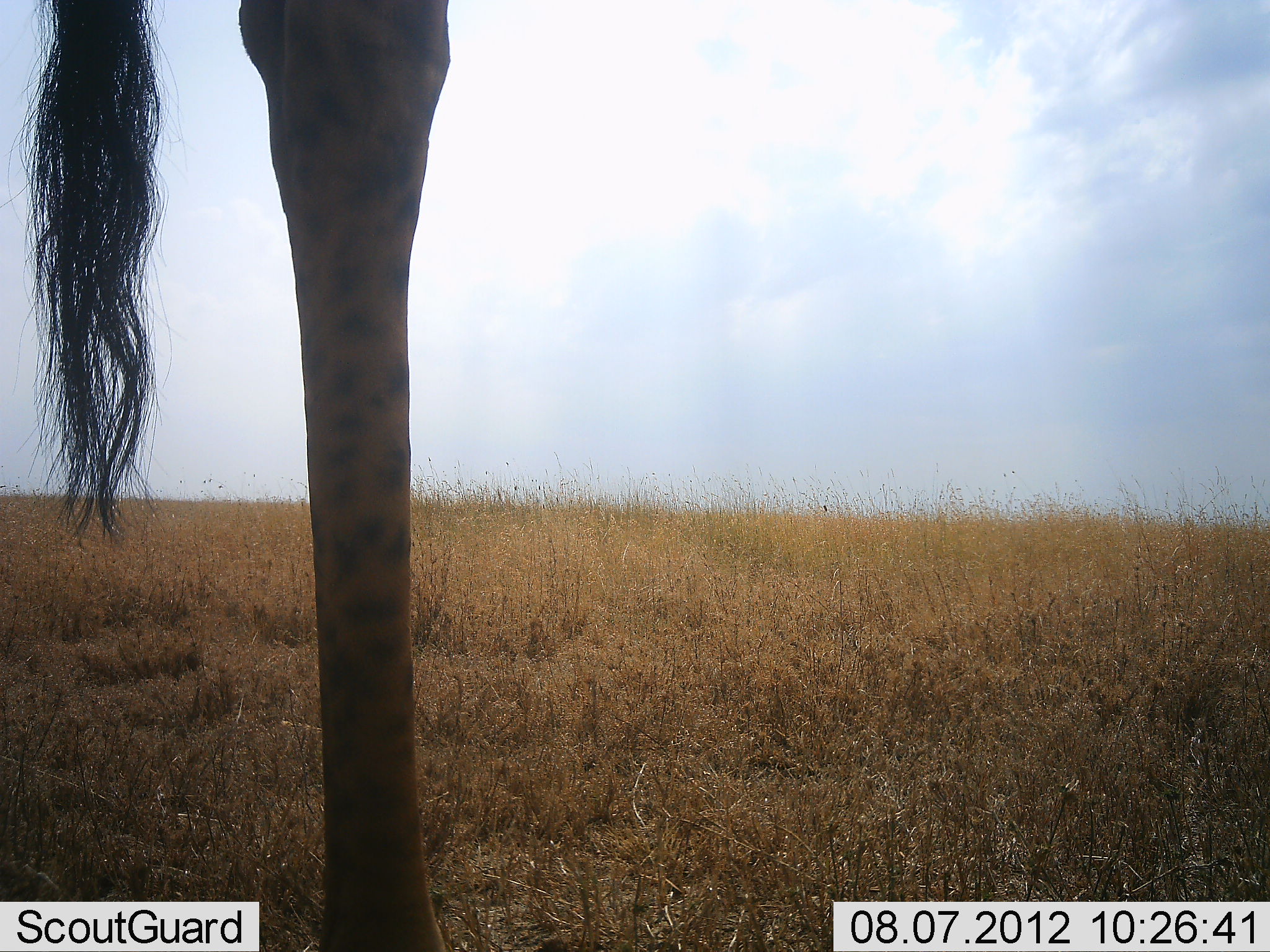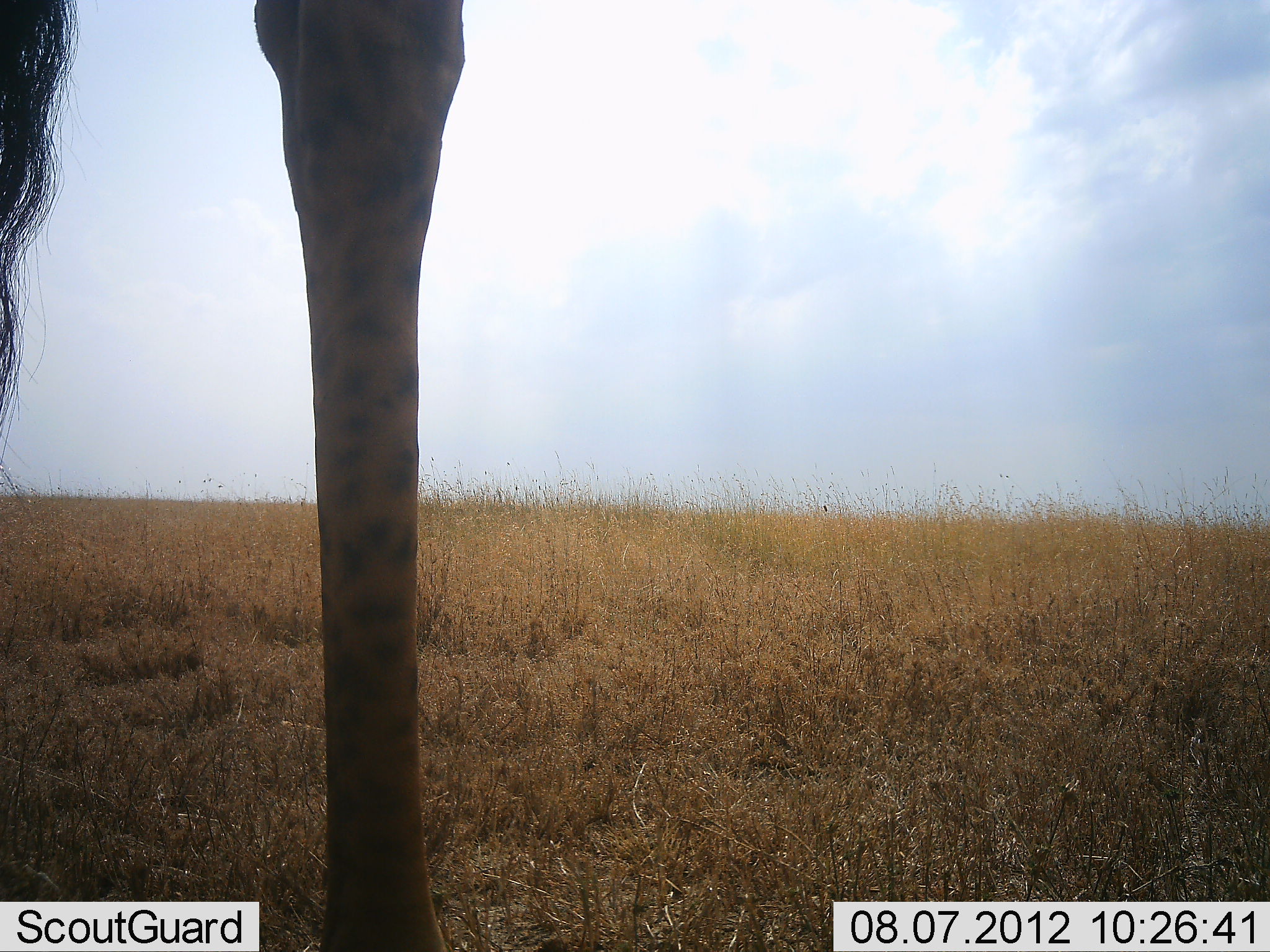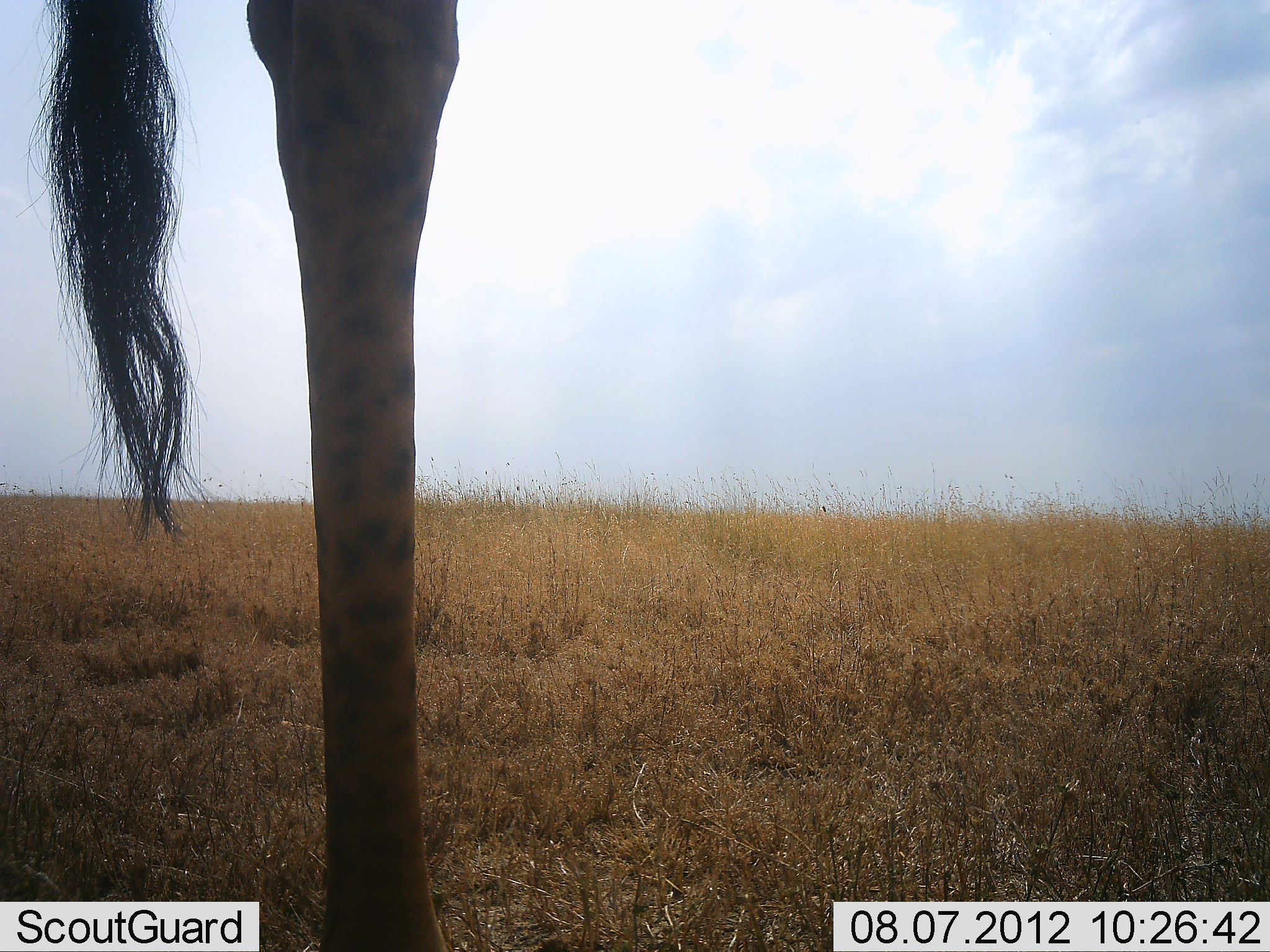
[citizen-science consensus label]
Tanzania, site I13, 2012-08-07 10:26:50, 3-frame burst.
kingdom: Animalia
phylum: Chordata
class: Mammalia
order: Artiodactyla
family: Giraffidae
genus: Giraffa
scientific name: Giraffa camelopardalis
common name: giraffe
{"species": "giraffe (Giraffa camelopardalis)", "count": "1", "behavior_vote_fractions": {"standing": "100%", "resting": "0%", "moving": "0%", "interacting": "0%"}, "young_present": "0%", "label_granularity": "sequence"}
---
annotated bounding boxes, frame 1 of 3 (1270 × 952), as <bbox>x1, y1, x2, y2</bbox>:
animal: <bbox>1, 0, 458, 951</bbox>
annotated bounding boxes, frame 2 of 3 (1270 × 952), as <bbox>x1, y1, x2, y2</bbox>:
animal: <bbox>1, 1, 465, 952</bbox>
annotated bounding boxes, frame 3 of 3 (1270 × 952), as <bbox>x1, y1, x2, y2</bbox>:
animal: <bbox>1, 1, 462, 952</bbox>